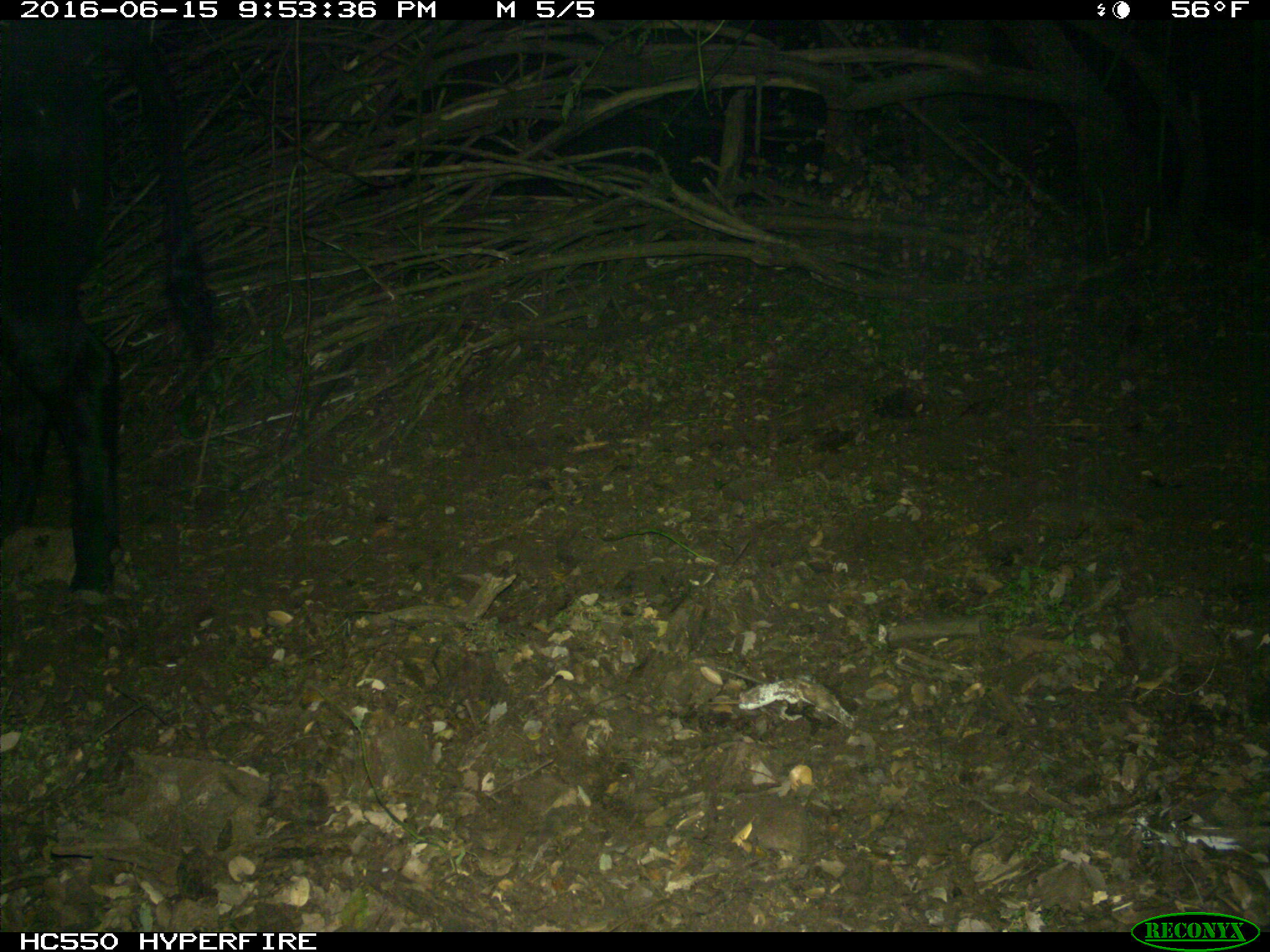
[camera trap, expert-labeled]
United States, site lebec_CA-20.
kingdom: Animalia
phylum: Chordata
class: Mammalia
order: Artiodactyla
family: Bovidae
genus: Bos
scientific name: Bos taurus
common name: domestic cow